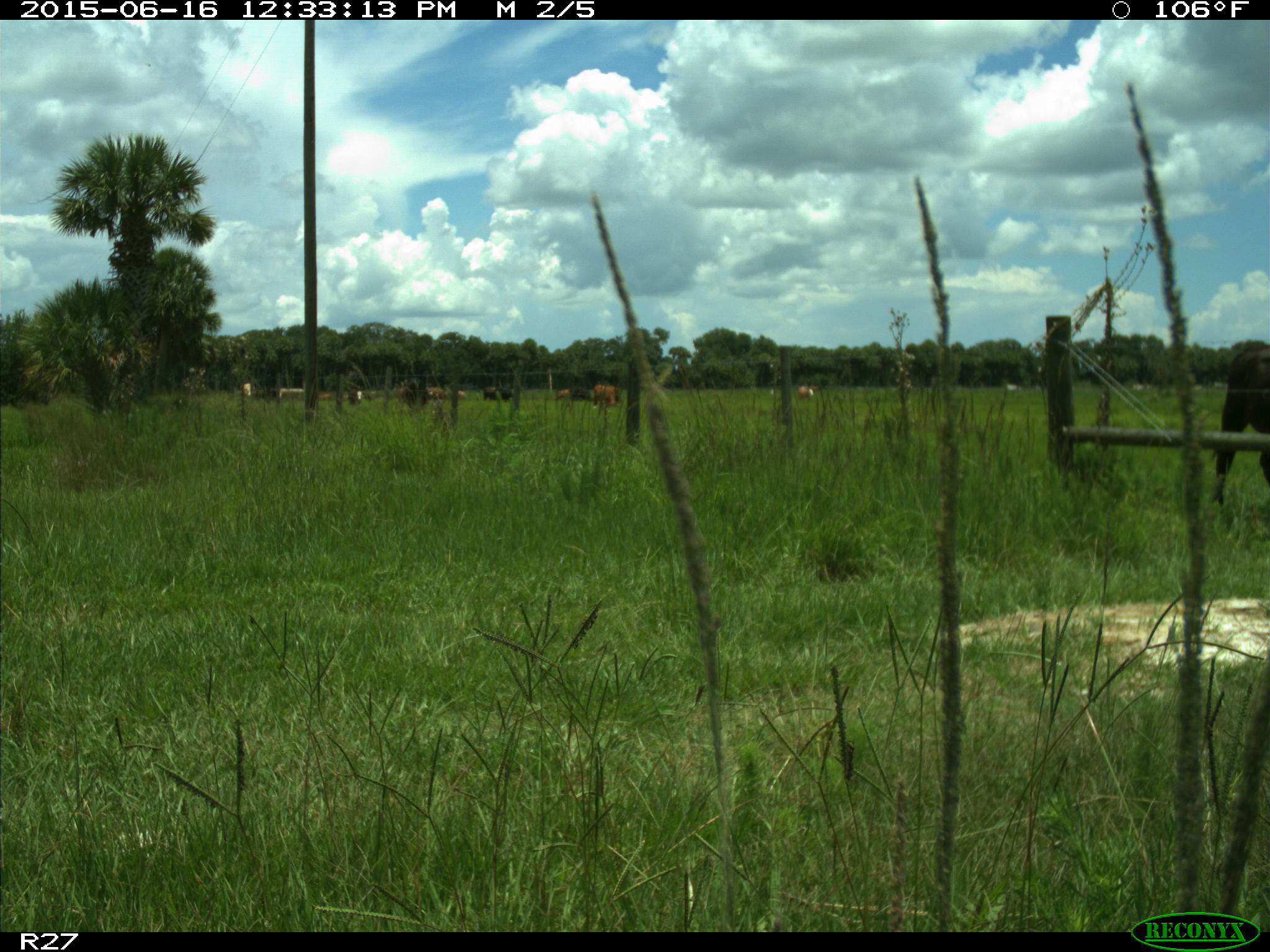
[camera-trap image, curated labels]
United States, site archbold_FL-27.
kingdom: Animalia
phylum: Chordata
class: Mammalia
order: Artiodactyla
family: Bovidae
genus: Bos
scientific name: Bos taurus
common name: domestic cow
Bos taurus (domestic cow).